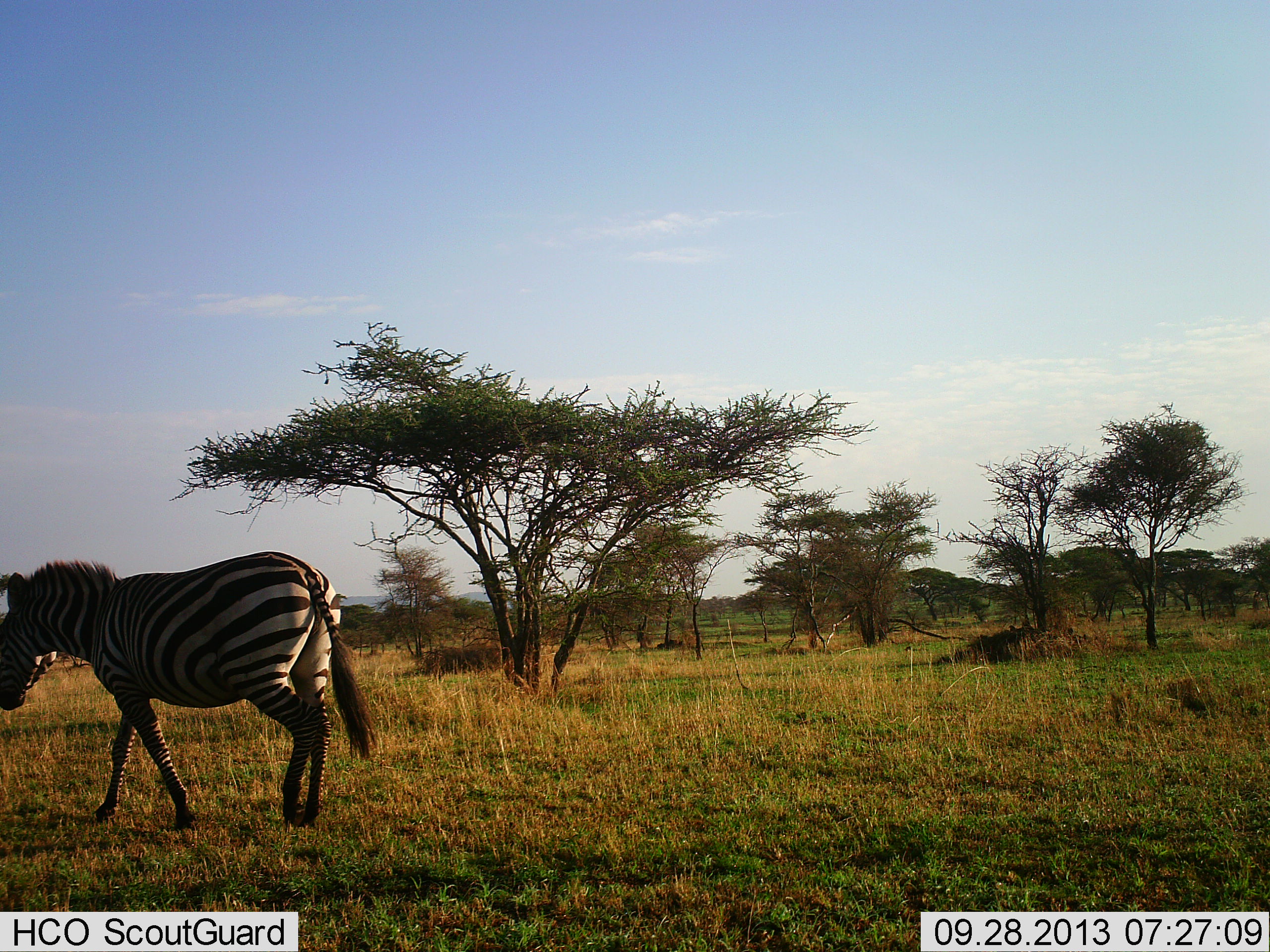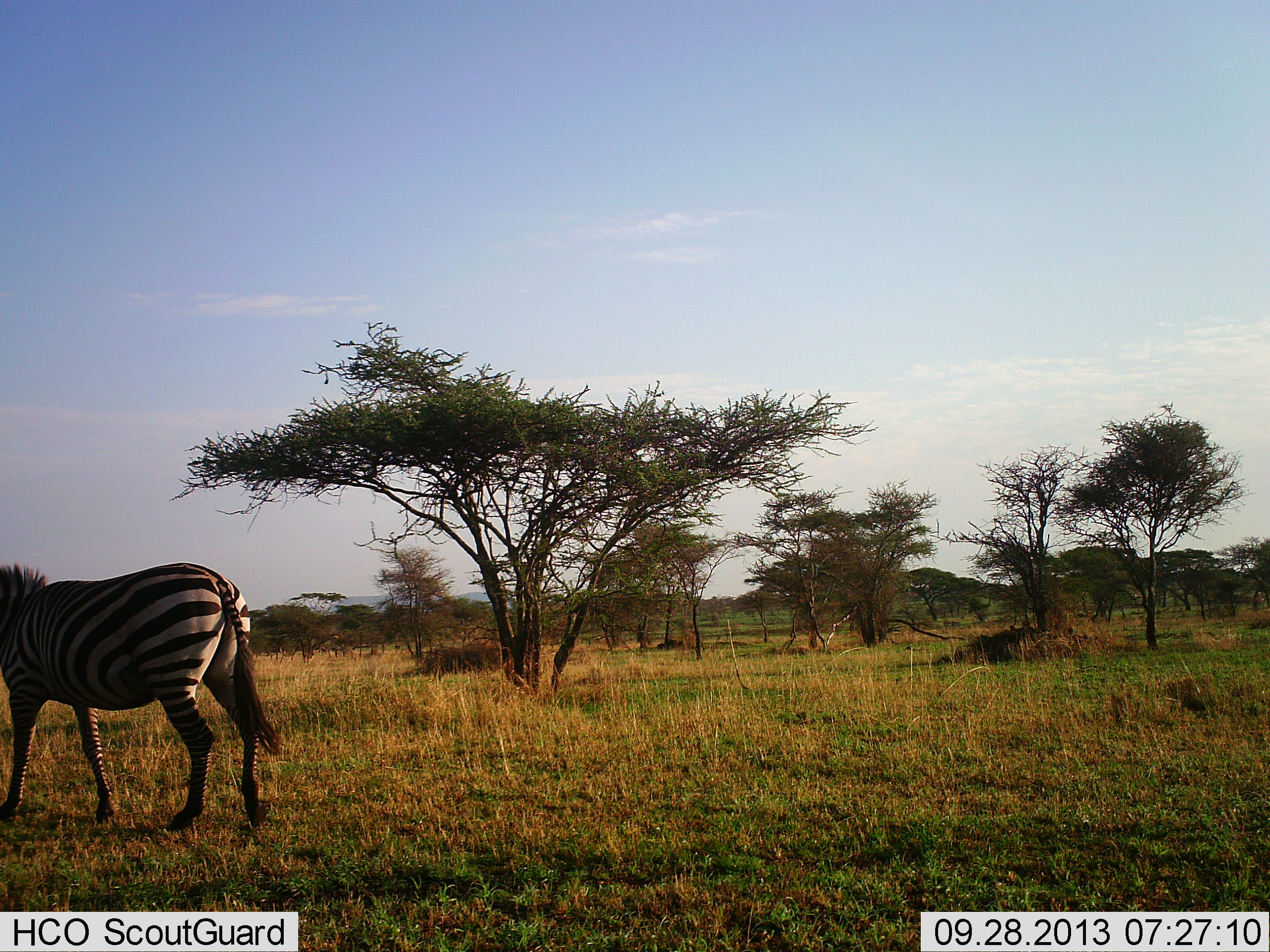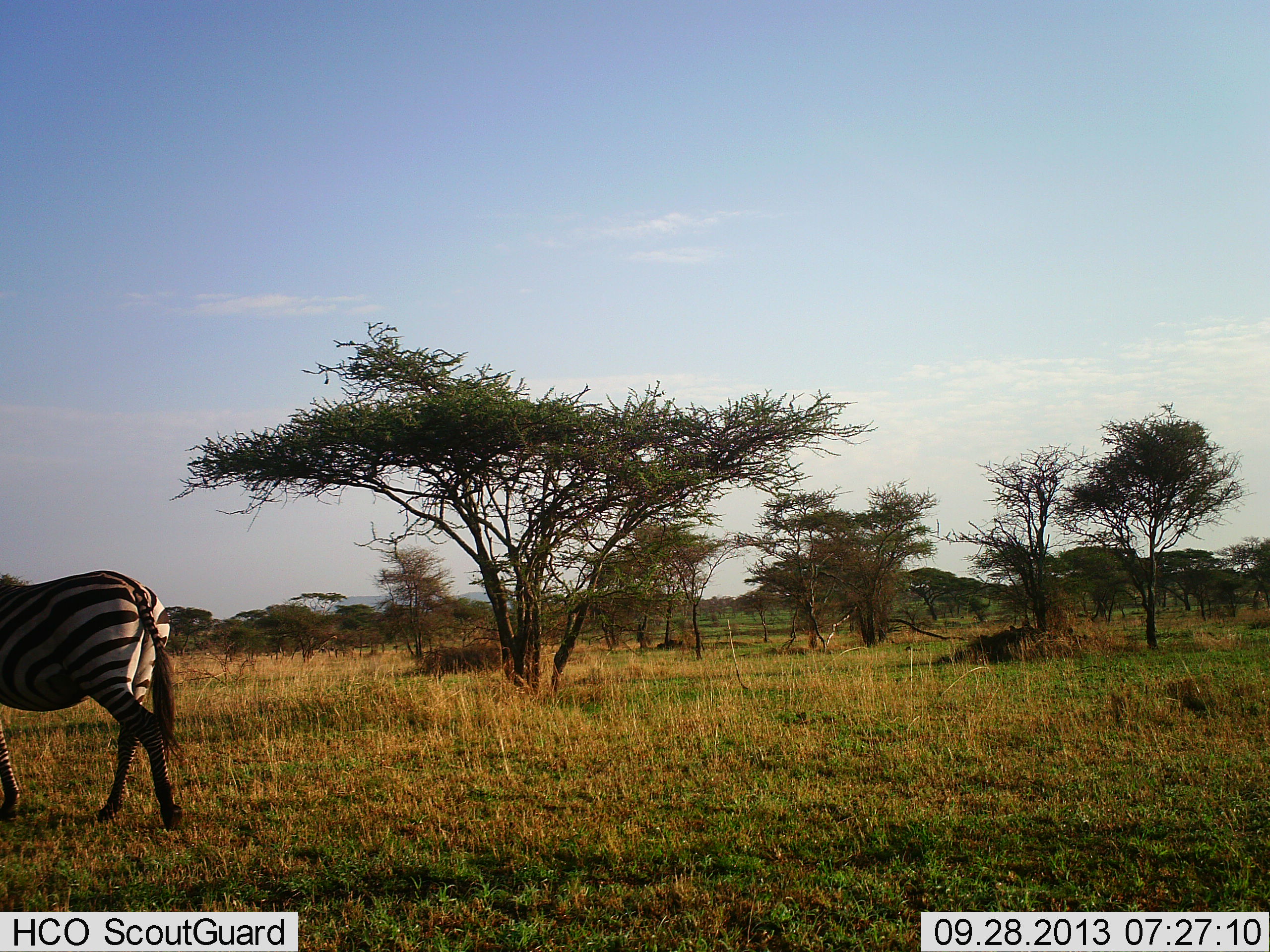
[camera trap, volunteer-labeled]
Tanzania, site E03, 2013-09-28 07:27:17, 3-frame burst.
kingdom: Animalia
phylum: Chordata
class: Mammalia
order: Perissodactyla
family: Equidae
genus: Equus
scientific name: Equus quagga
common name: plains zebra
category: zebra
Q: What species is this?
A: Zebra (plains zebra) (Equus quagga).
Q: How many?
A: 1.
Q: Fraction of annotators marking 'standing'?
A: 19%.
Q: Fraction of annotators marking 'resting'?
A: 0%.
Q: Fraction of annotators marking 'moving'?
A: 81%.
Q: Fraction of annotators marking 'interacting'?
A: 0%.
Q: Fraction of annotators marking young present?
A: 0%.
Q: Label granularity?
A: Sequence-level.